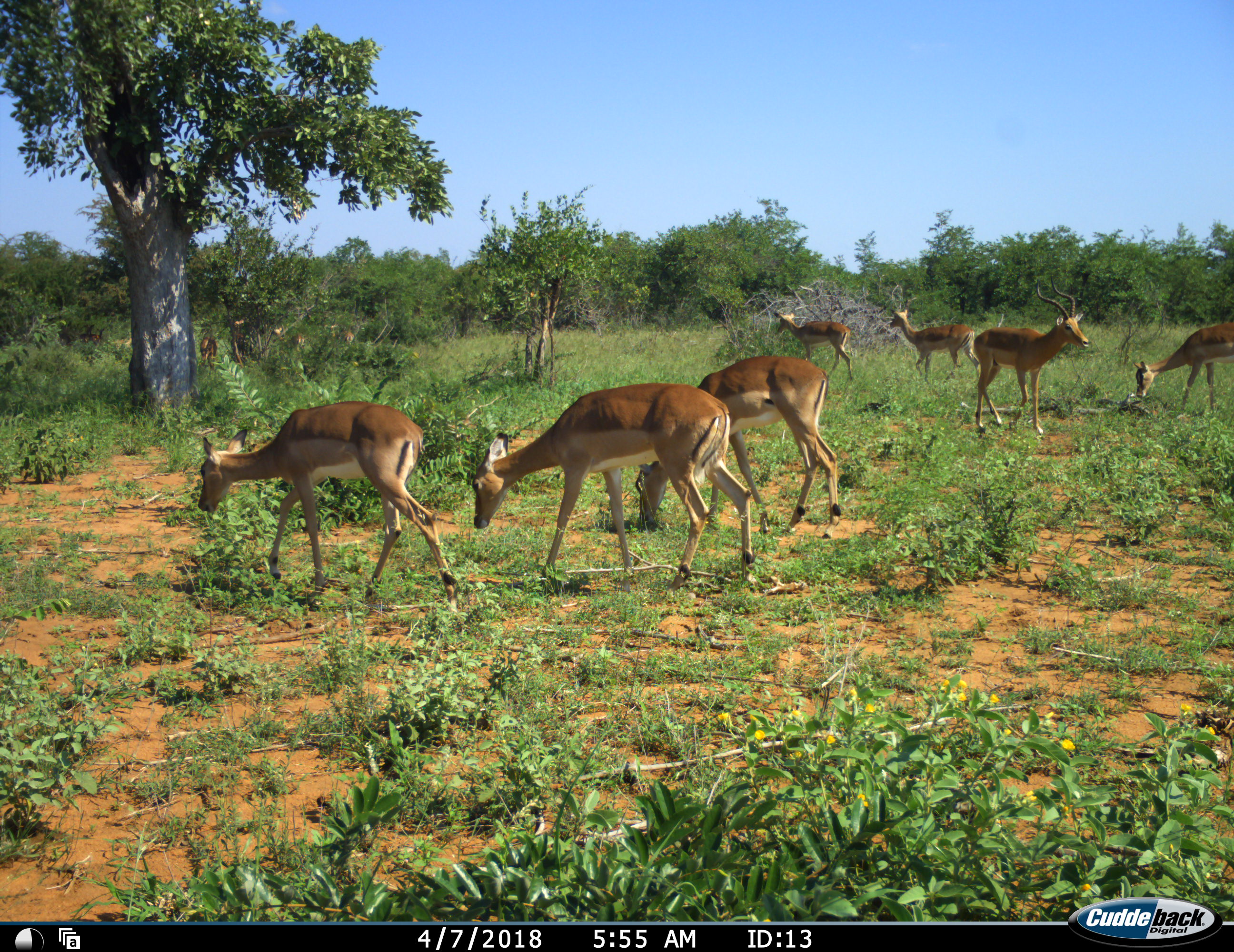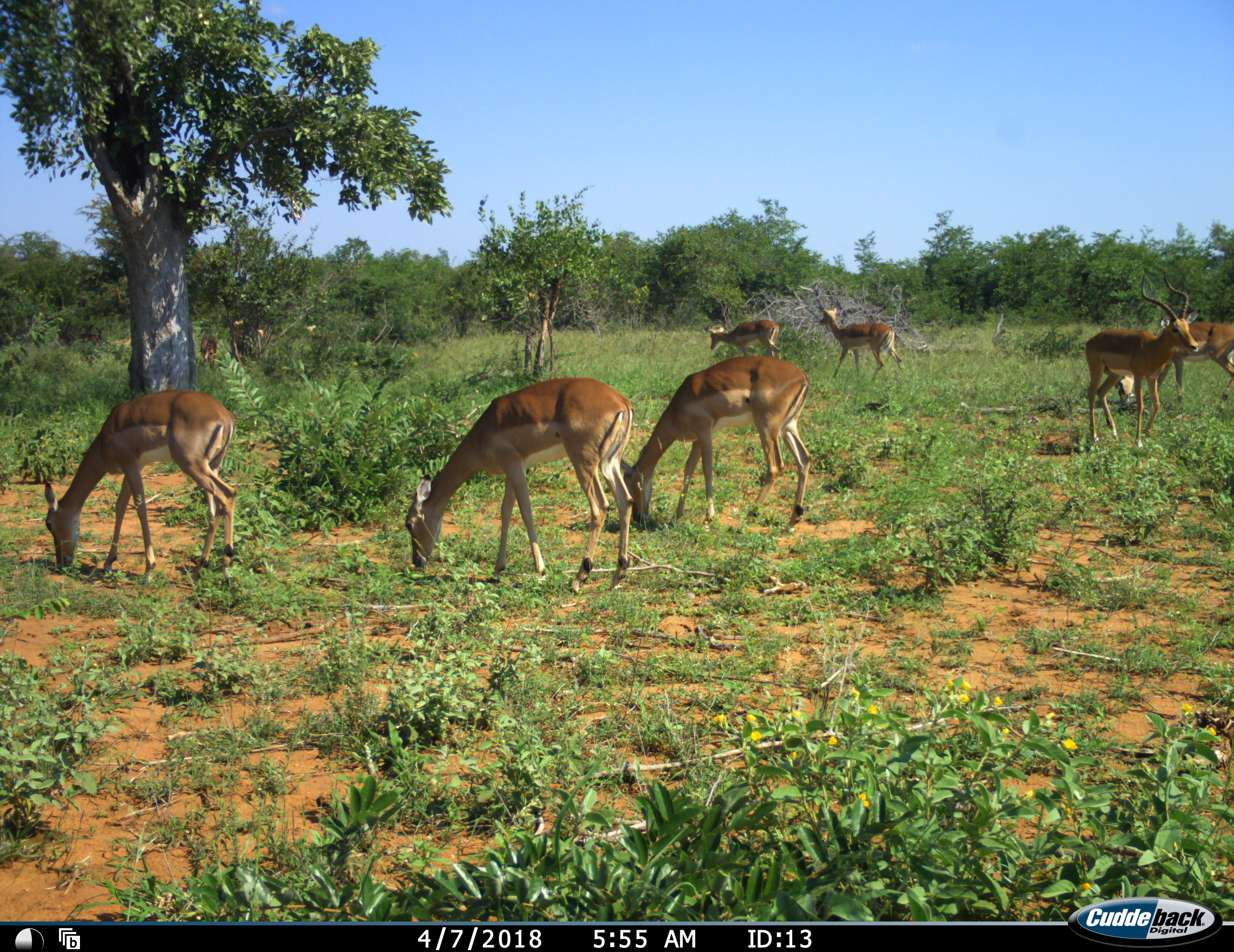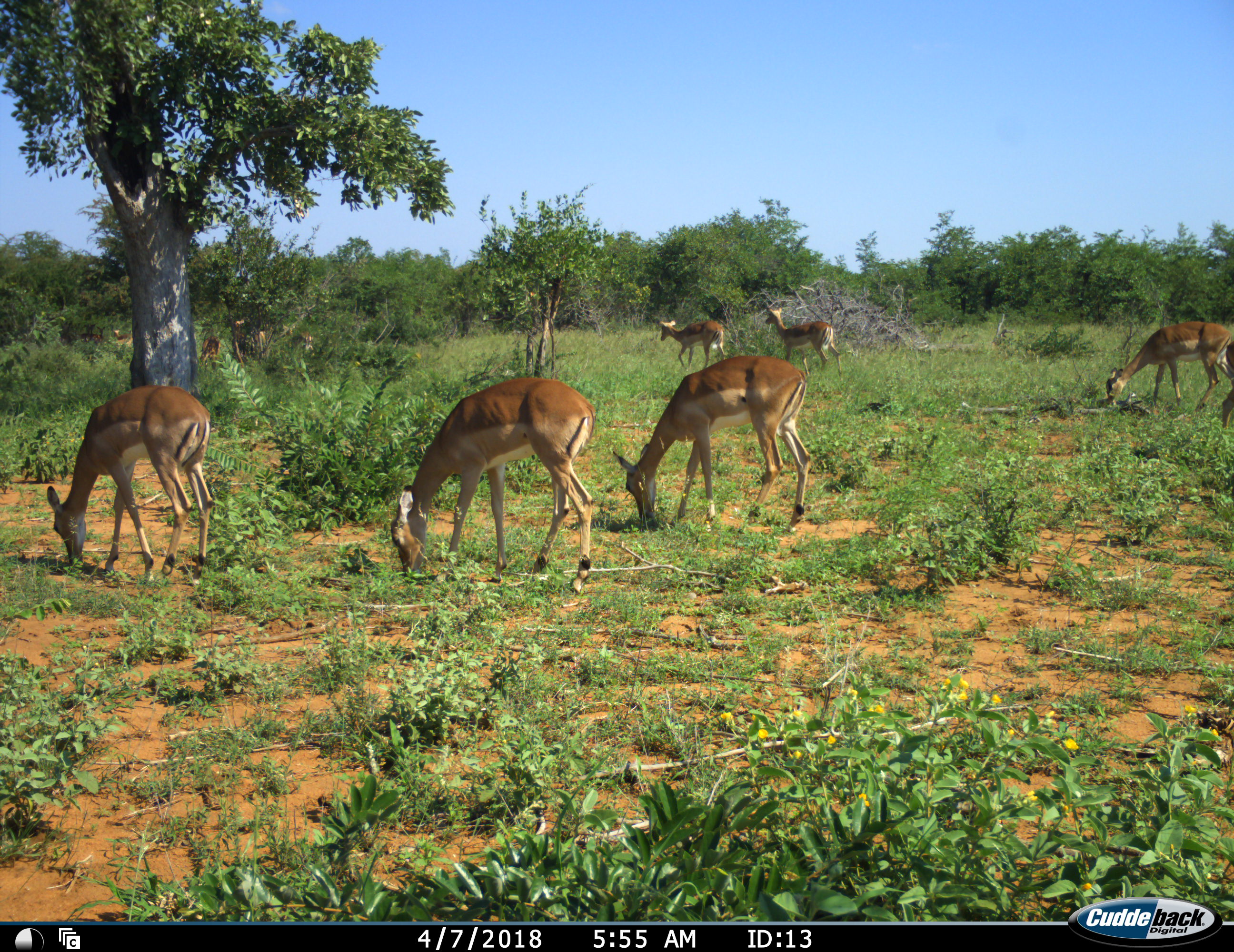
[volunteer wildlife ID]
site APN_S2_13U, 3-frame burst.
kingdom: Animalia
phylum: Chordata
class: Mammalia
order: Artiodactyla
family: Bovidae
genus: Aepyceros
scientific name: Aepyceros melampus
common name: impala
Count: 7.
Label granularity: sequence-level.